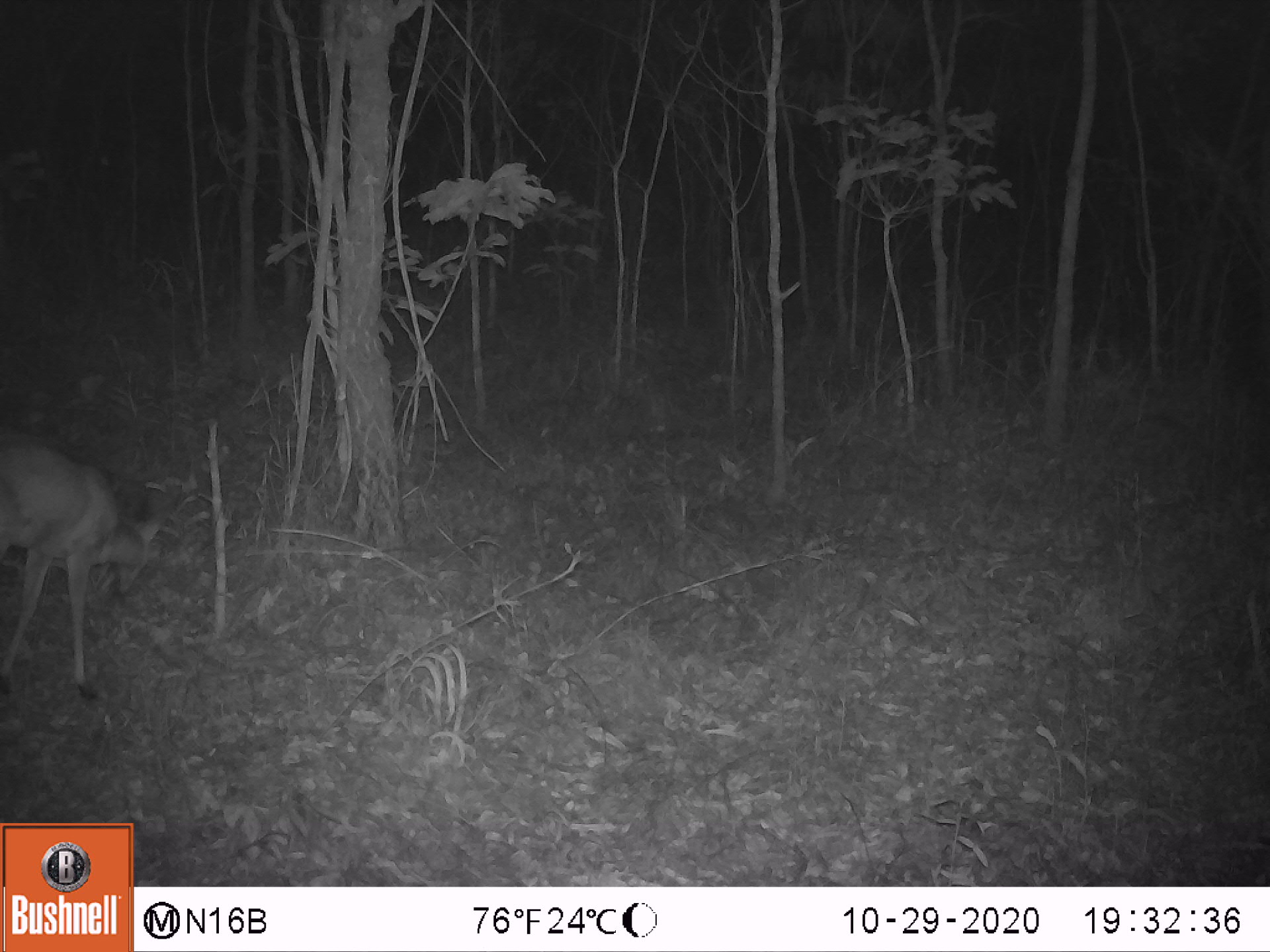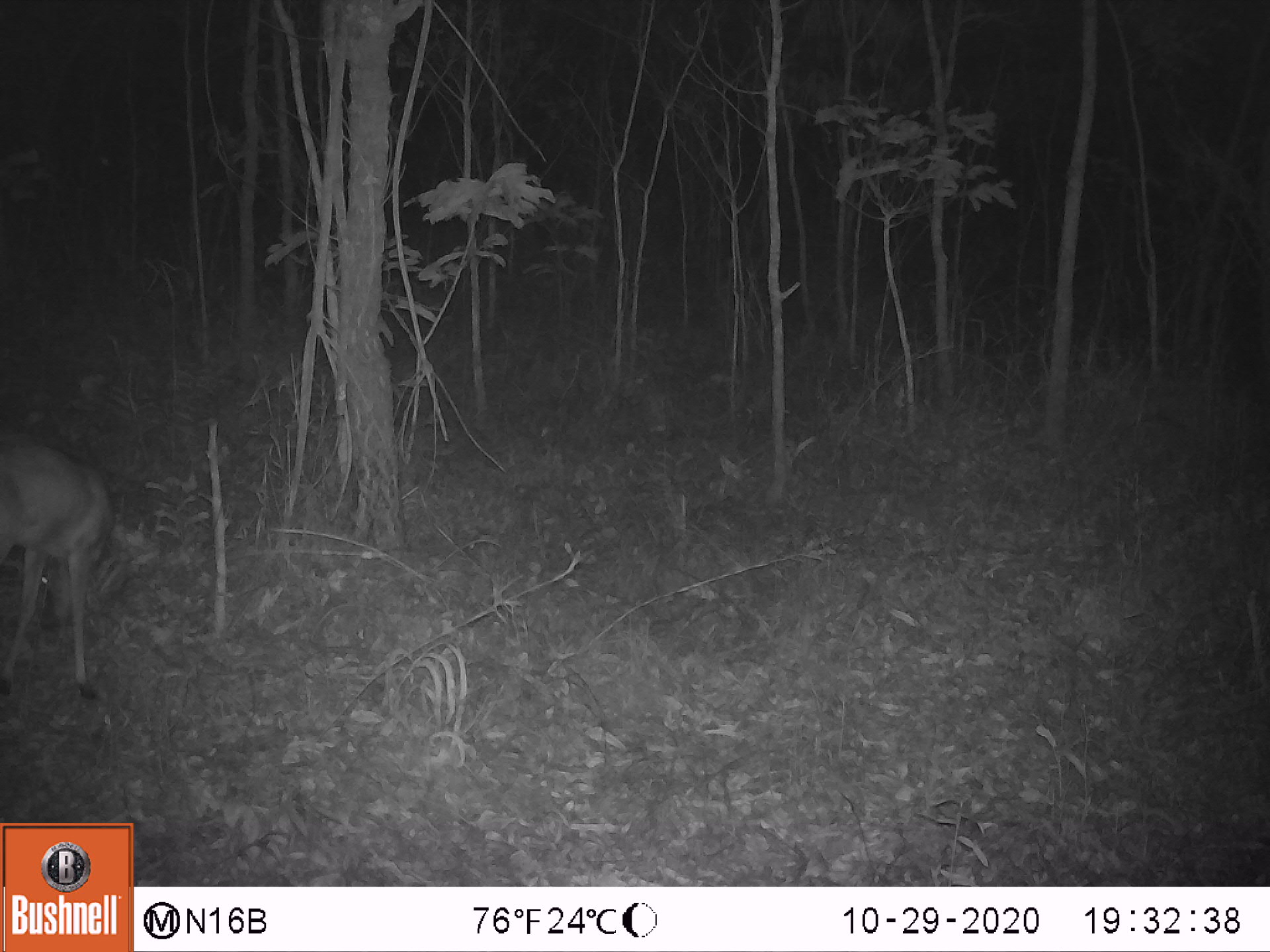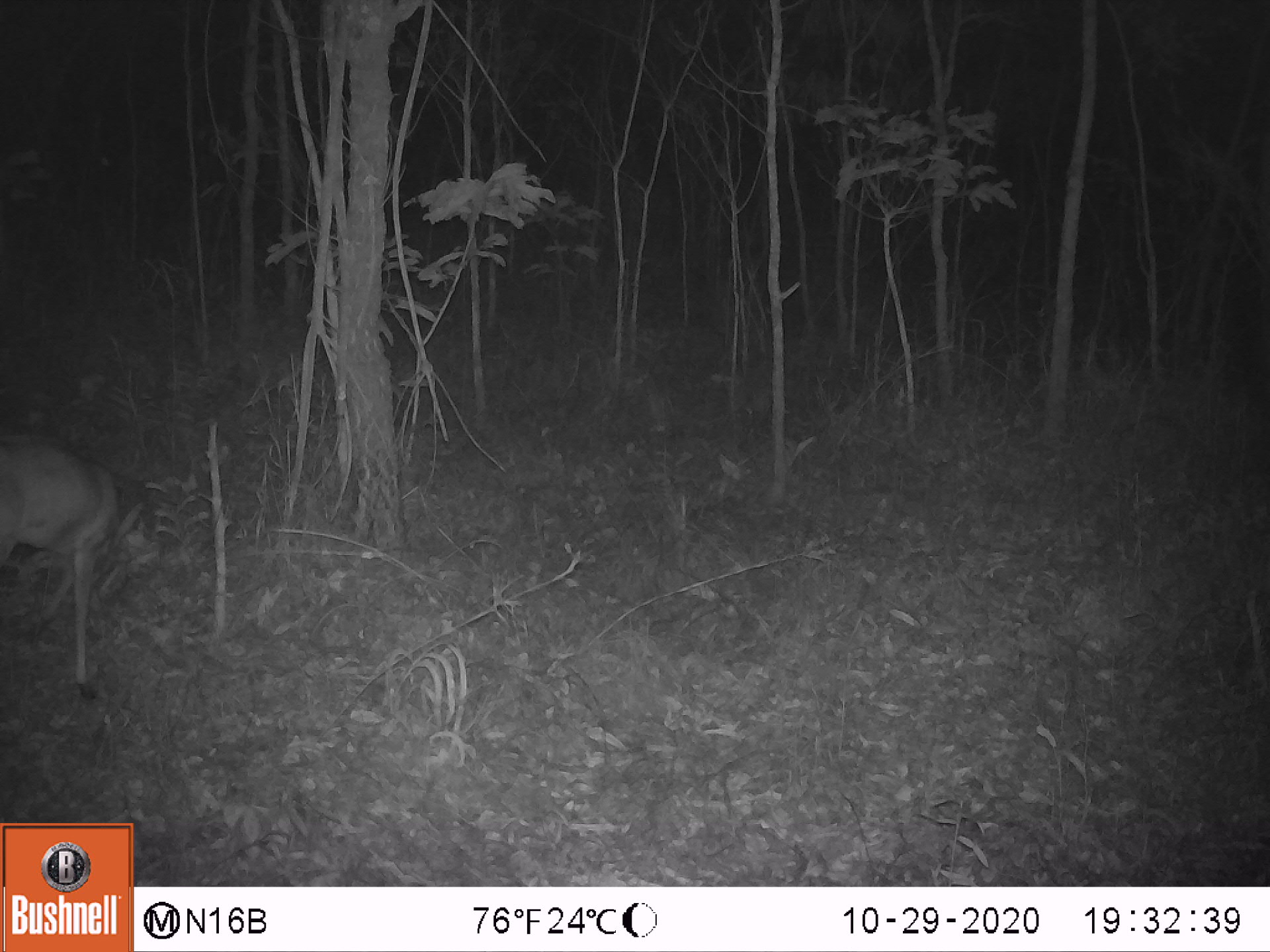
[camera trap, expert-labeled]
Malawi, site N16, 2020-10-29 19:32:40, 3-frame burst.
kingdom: Animalia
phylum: Chordata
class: Mammalia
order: Artiodactyla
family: Bovidae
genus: Sylvicapra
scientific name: Sylvicapra grimmia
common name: common duiker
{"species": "common duiker (Sylvicapra grimmia)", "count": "1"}